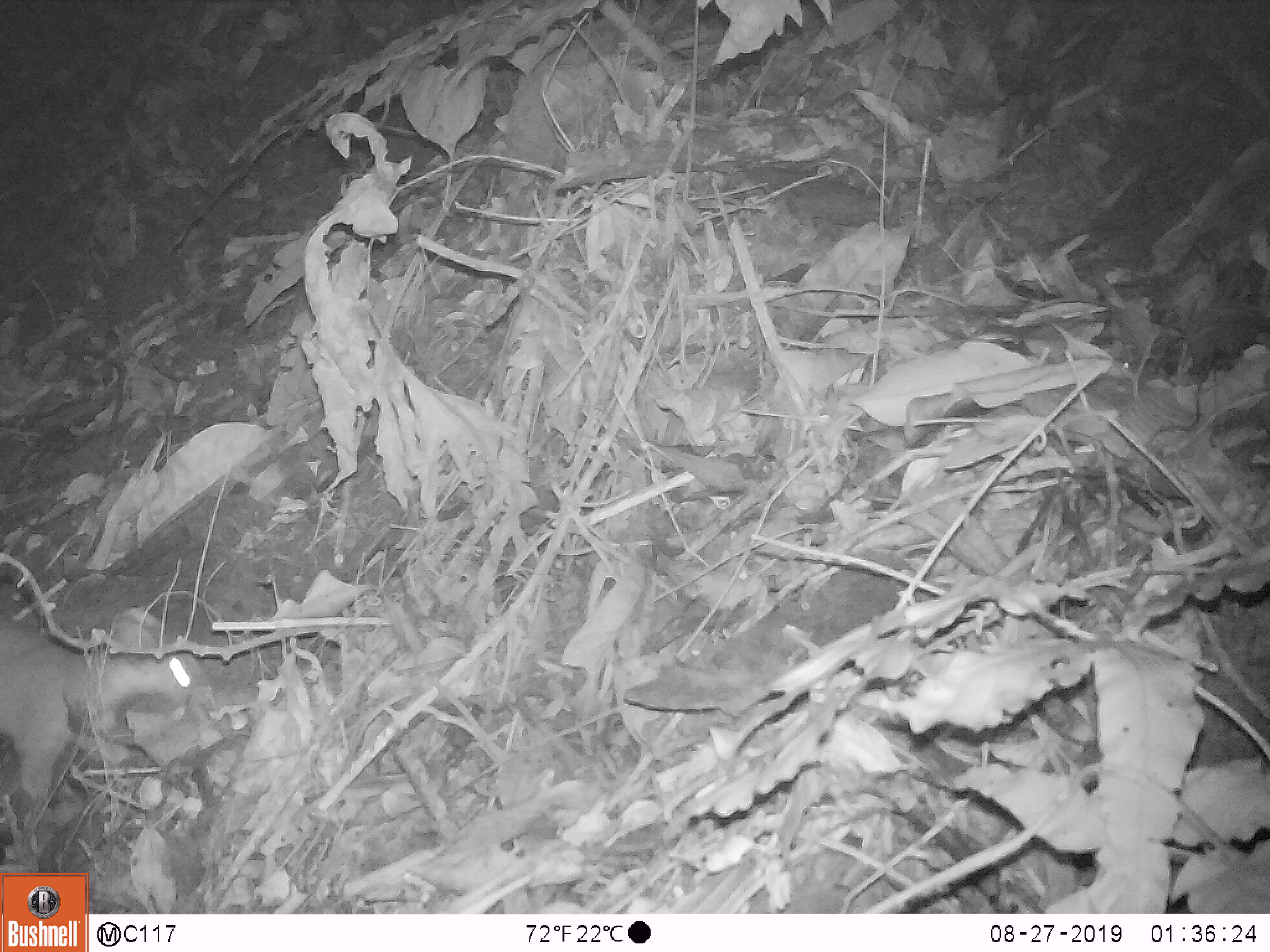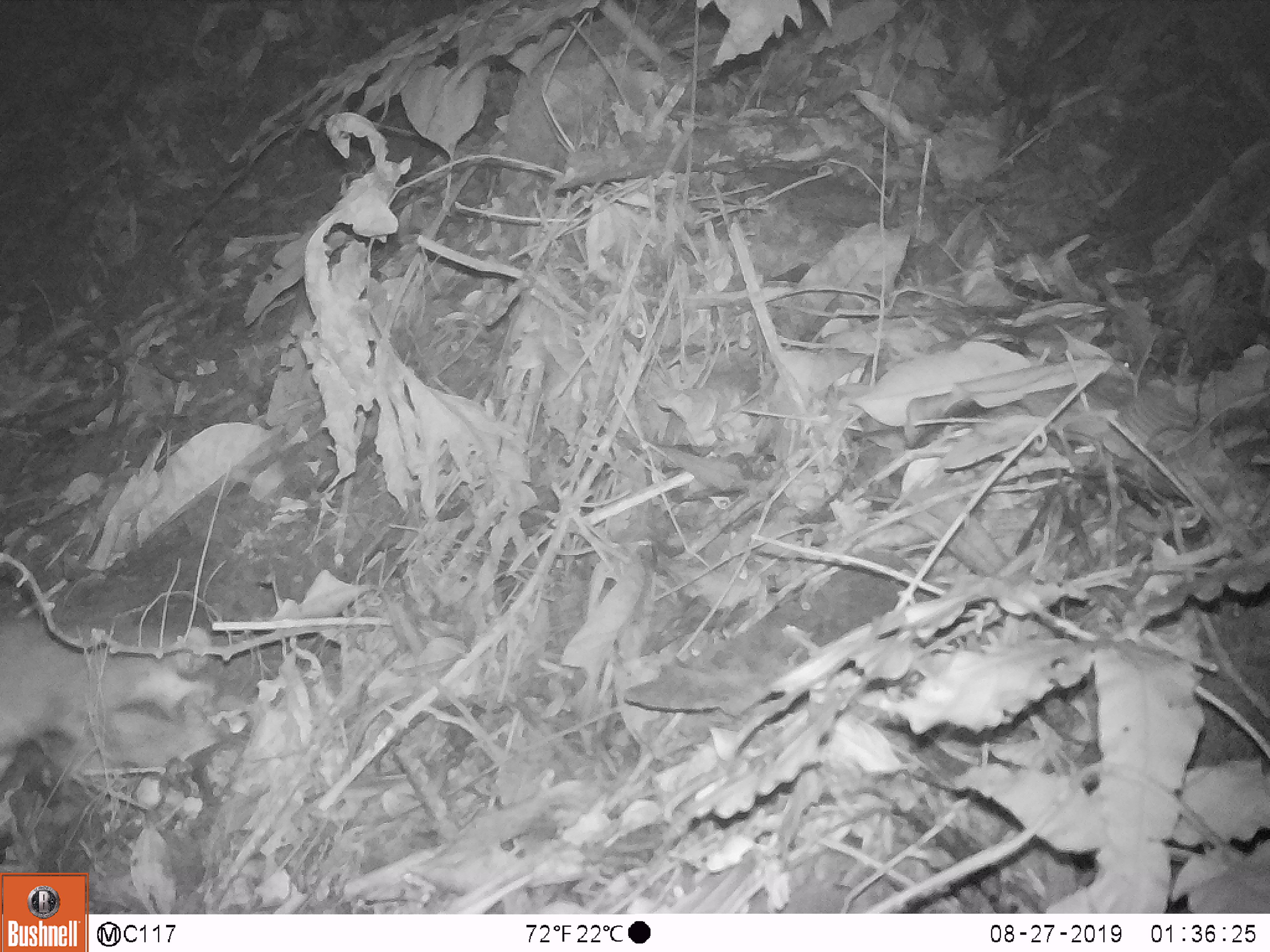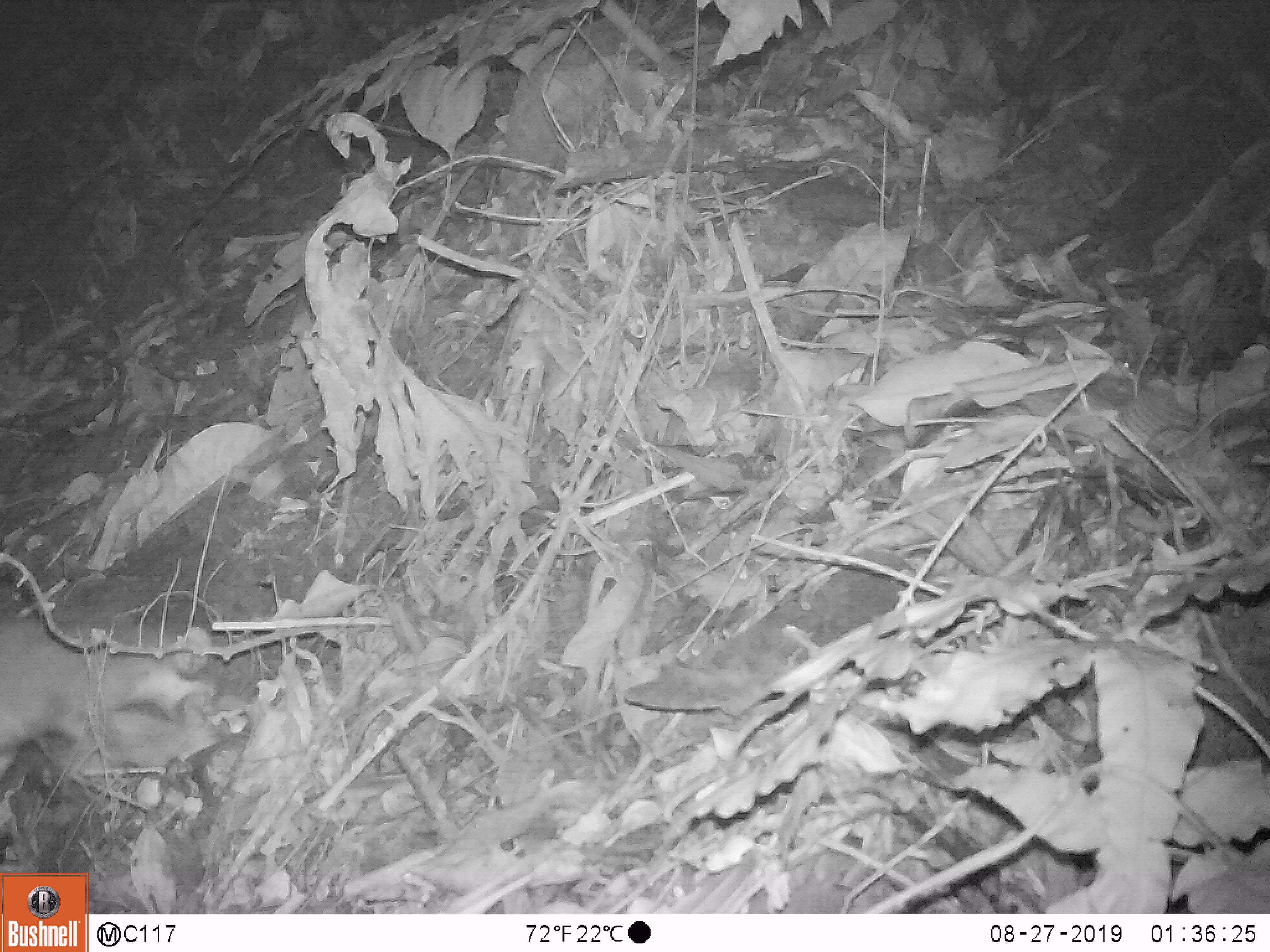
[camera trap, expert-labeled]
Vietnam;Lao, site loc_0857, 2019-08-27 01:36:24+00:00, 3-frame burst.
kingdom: Animalia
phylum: Chordata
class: Mammalia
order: Carnivora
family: Mustelidae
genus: Melogale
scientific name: Melogale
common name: ferret badger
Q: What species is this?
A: Ferret badger (Melogale).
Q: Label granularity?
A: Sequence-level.